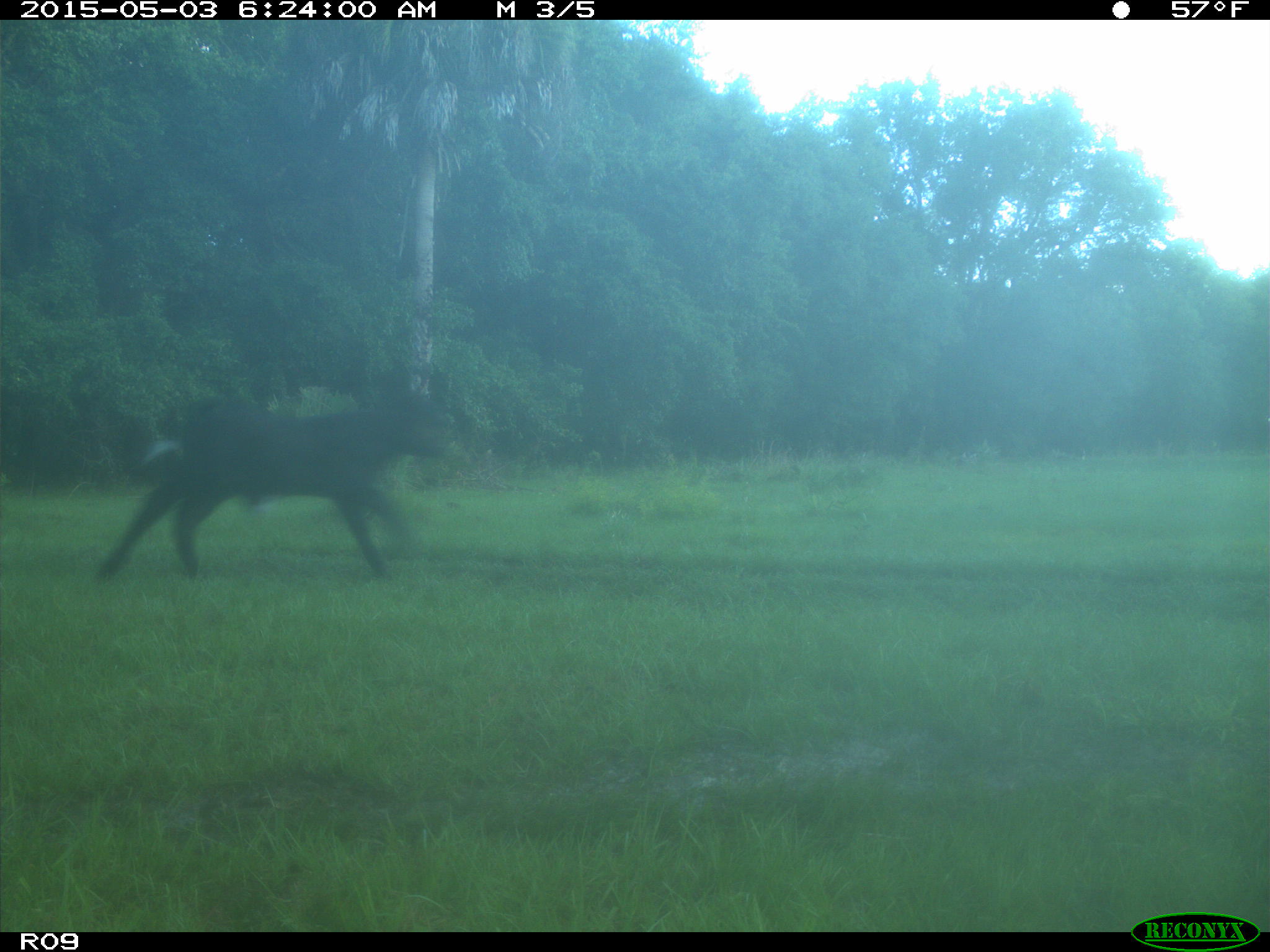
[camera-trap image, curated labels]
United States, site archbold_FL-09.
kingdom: Animalia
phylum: Chordata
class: Mammalia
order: Artiodactyla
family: Bovidae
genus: Bos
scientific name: Bos taurus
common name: domestic cow